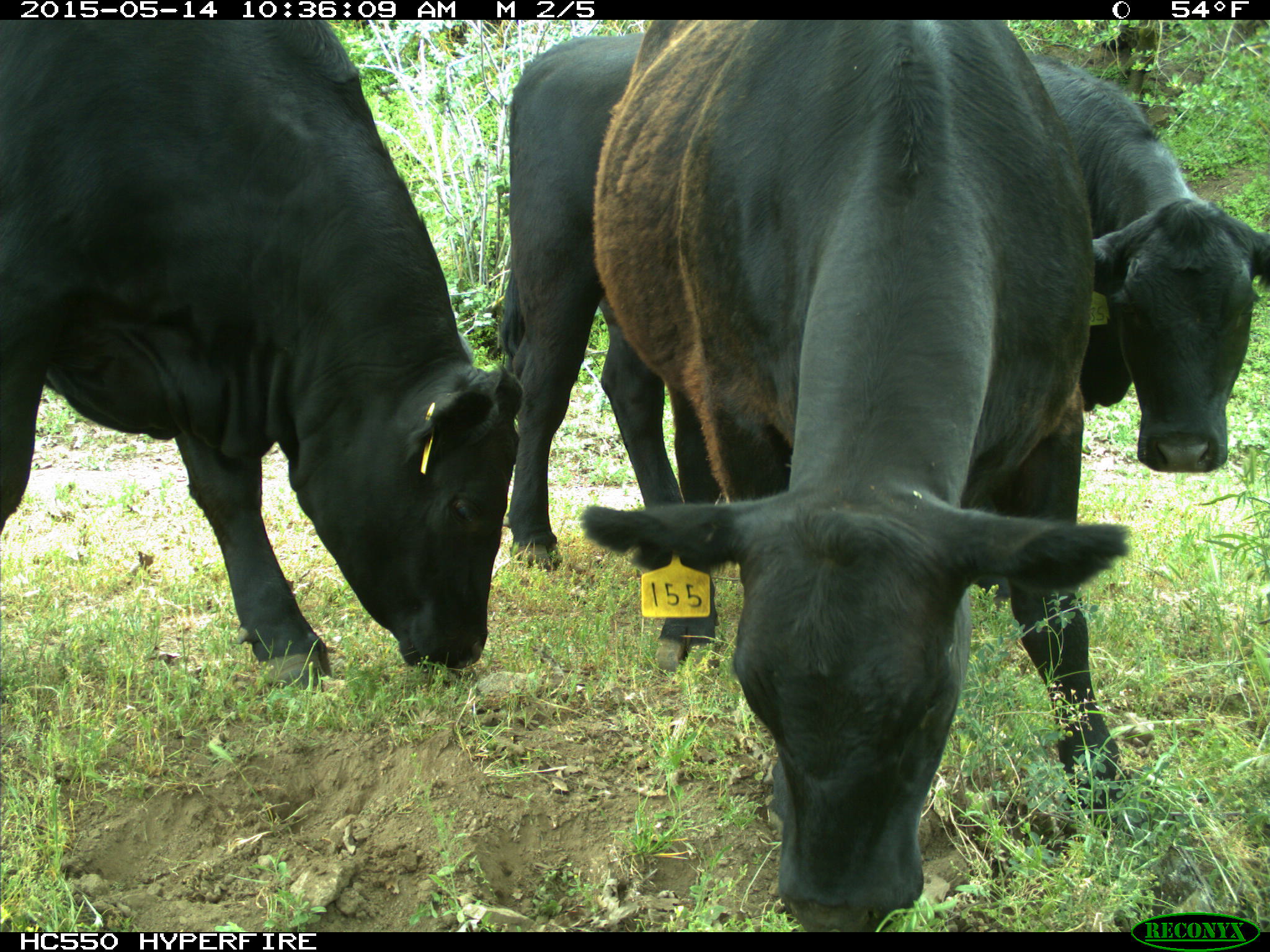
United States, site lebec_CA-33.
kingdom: Animalia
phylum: Chordata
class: Mammalia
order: Artiodactyla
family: Bovidae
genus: Bos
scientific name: Bos taurus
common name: domestic cow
Bos taurus (domestic cow).